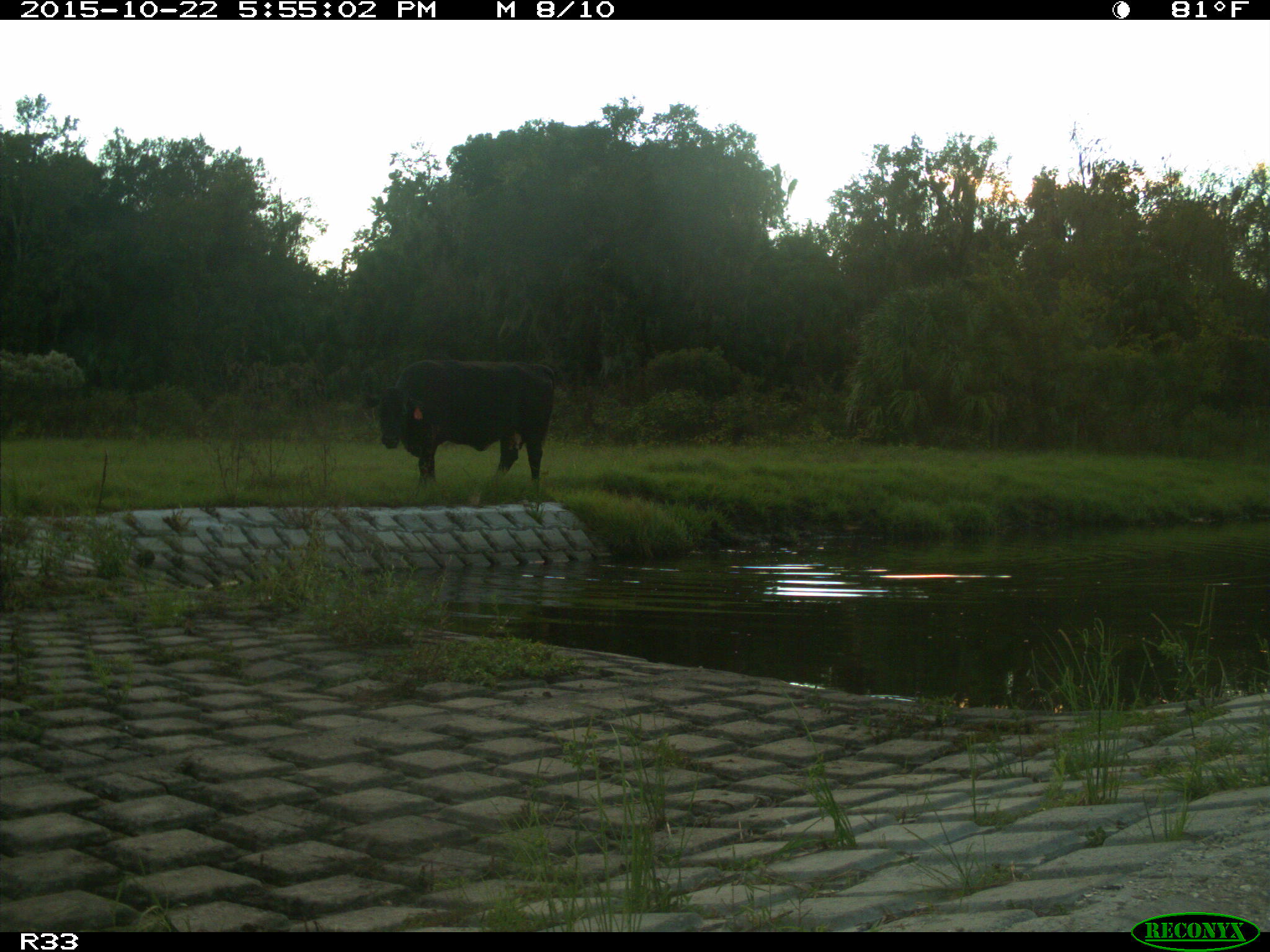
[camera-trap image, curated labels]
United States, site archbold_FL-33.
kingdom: Animalia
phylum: Chordata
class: Mammalia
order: Artiodactyla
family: Bovidae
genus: Bos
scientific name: Bos taurus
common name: domestic cow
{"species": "Bos taurus (domestic cow)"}